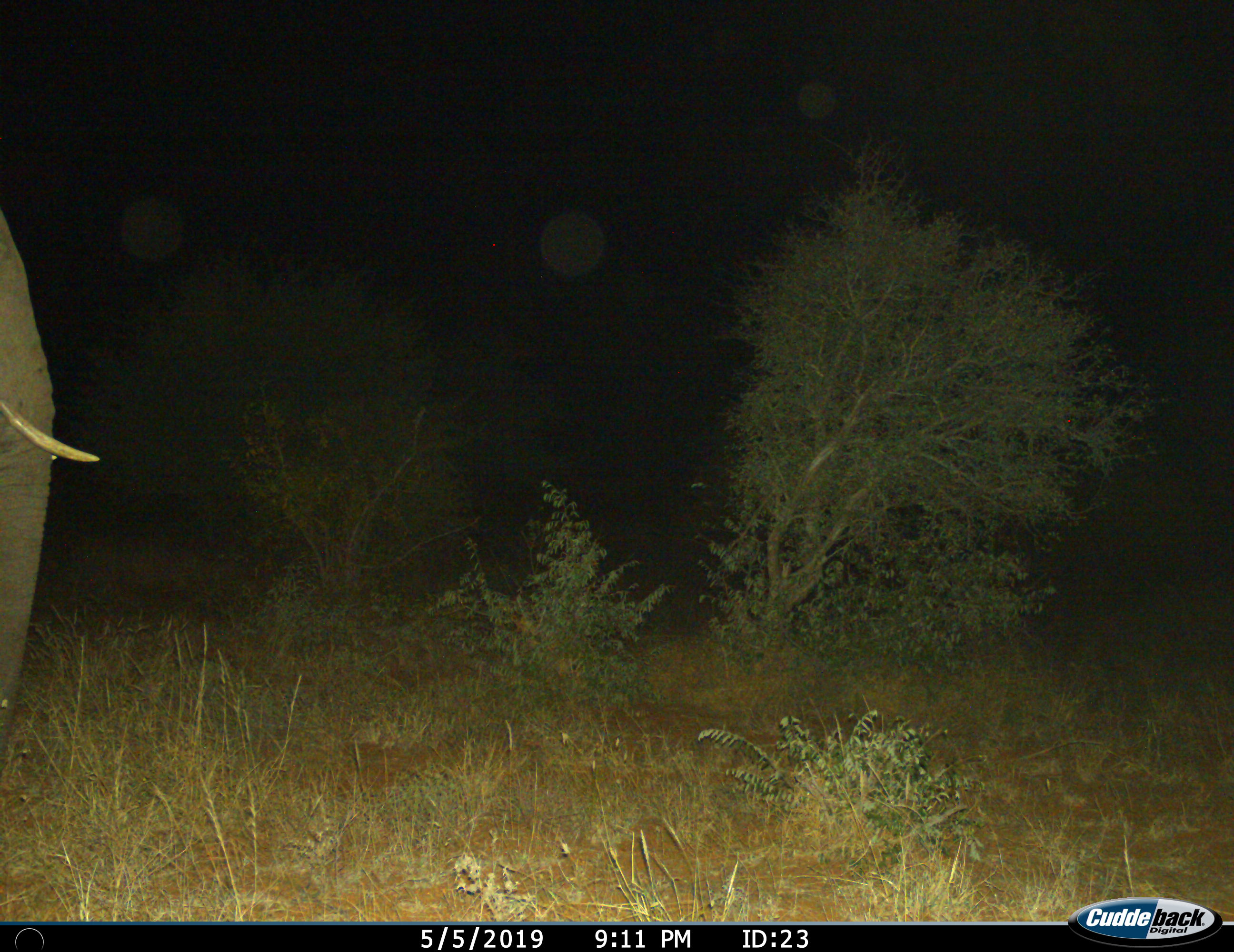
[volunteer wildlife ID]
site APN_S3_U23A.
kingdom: Animalia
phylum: Chordata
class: Mammalia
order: Proboscidea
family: Elephantidae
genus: Loxodonta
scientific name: Loxodonta africana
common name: african bush elephant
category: elephant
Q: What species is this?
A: Elephant (african bush elephant) (Loxodonta africana).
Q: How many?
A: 1.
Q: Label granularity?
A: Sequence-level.